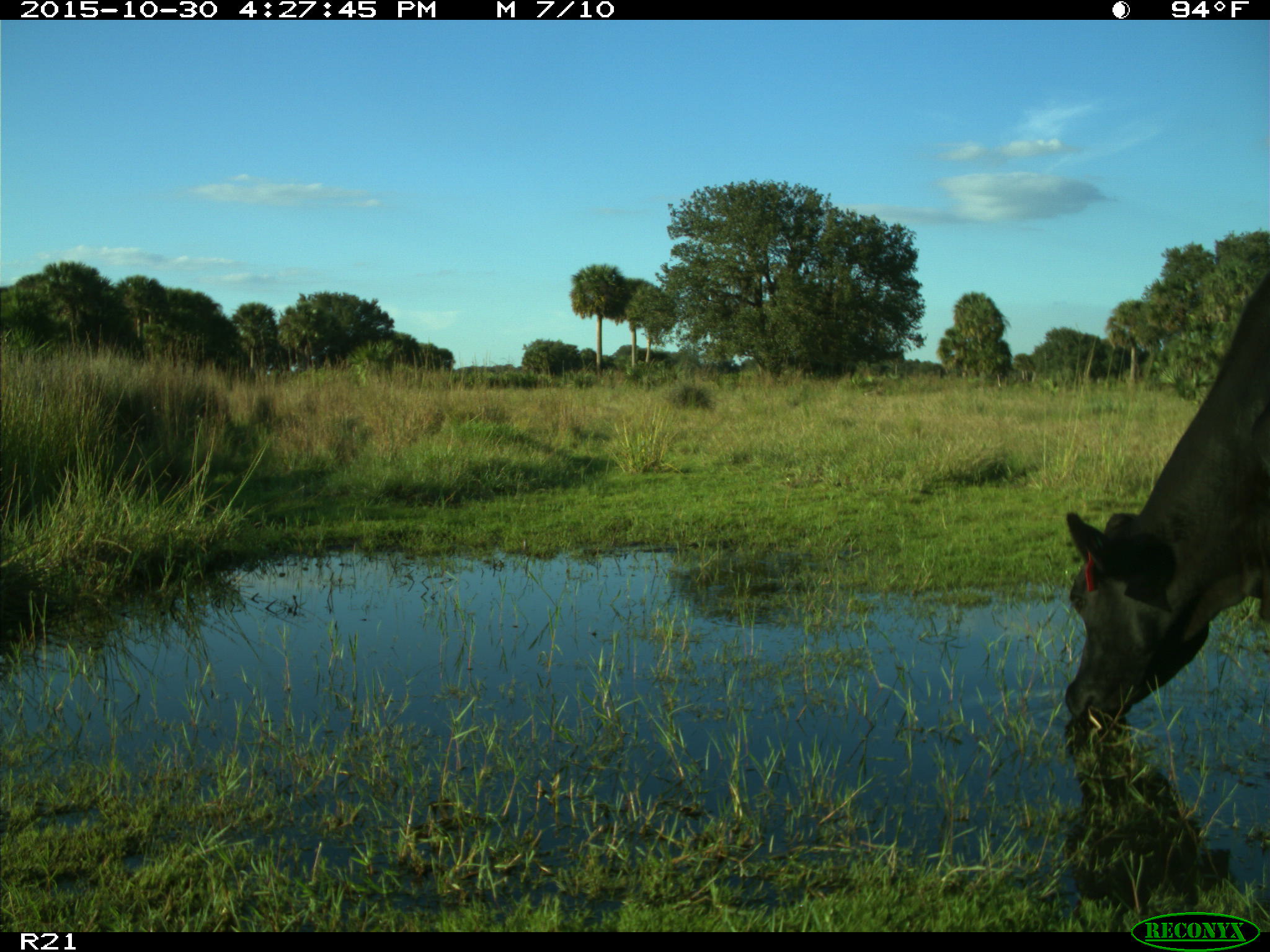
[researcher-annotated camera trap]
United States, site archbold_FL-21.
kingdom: Animalia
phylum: Chordata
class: Mammalia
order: Artiodactyla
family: Bovidae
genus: Bos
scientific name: Bos taurus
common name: domestic cow